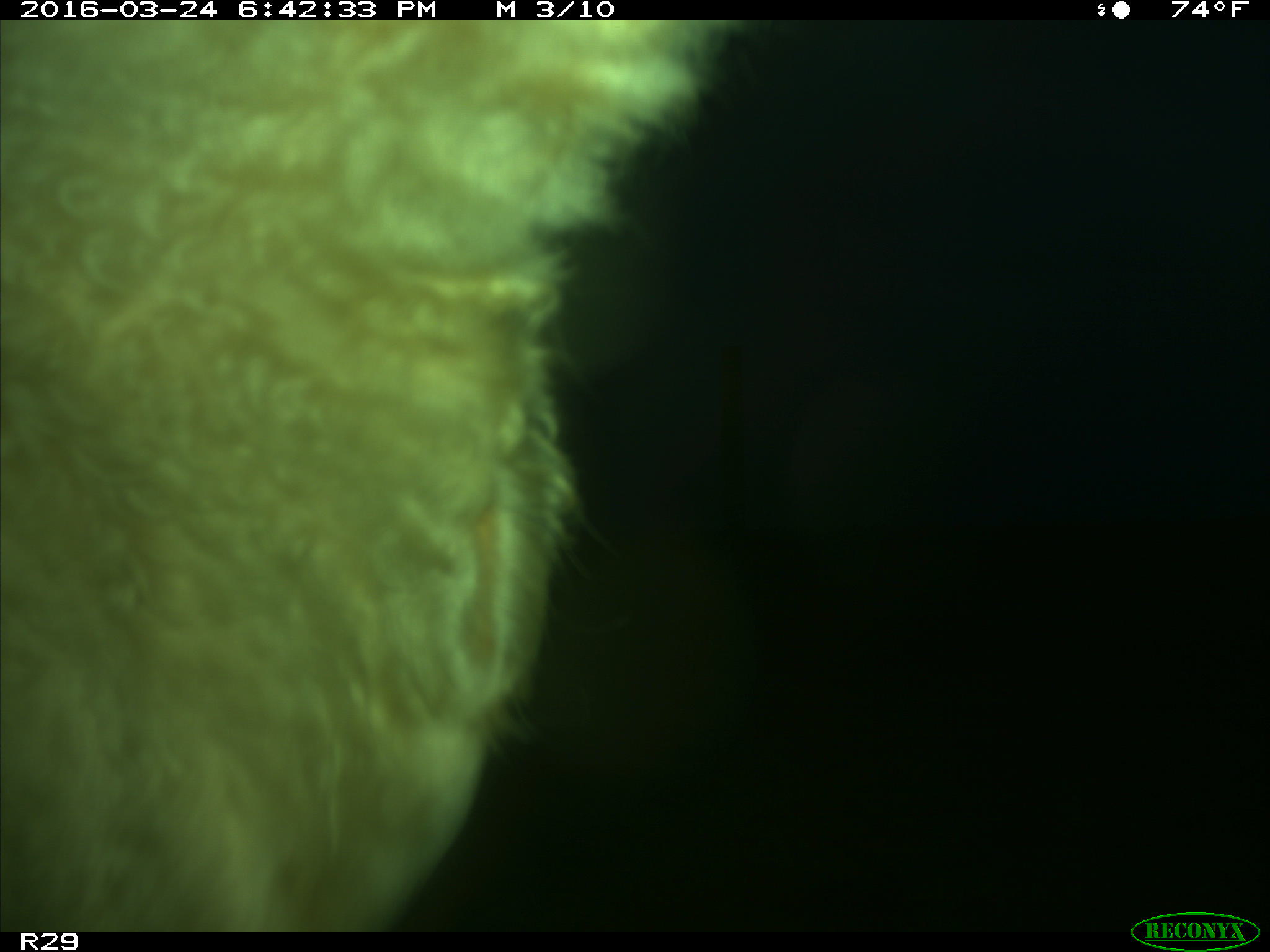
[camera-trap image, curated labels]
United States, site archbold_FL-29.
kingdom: Animalia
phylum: Chordata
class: Mammalia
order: Artiodactyla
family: Bovidae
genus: Bos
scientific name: Bos taurus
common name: domestic cow